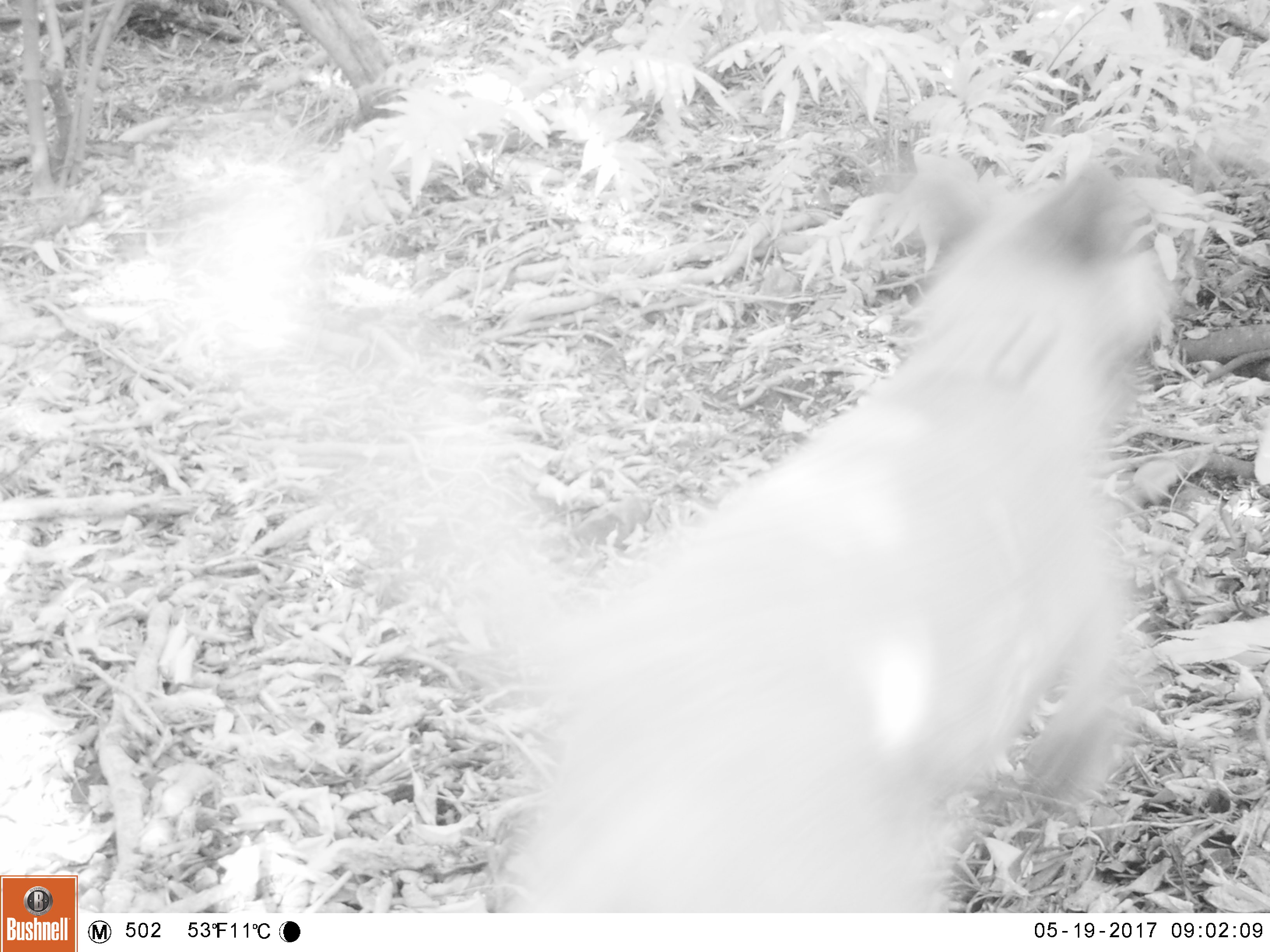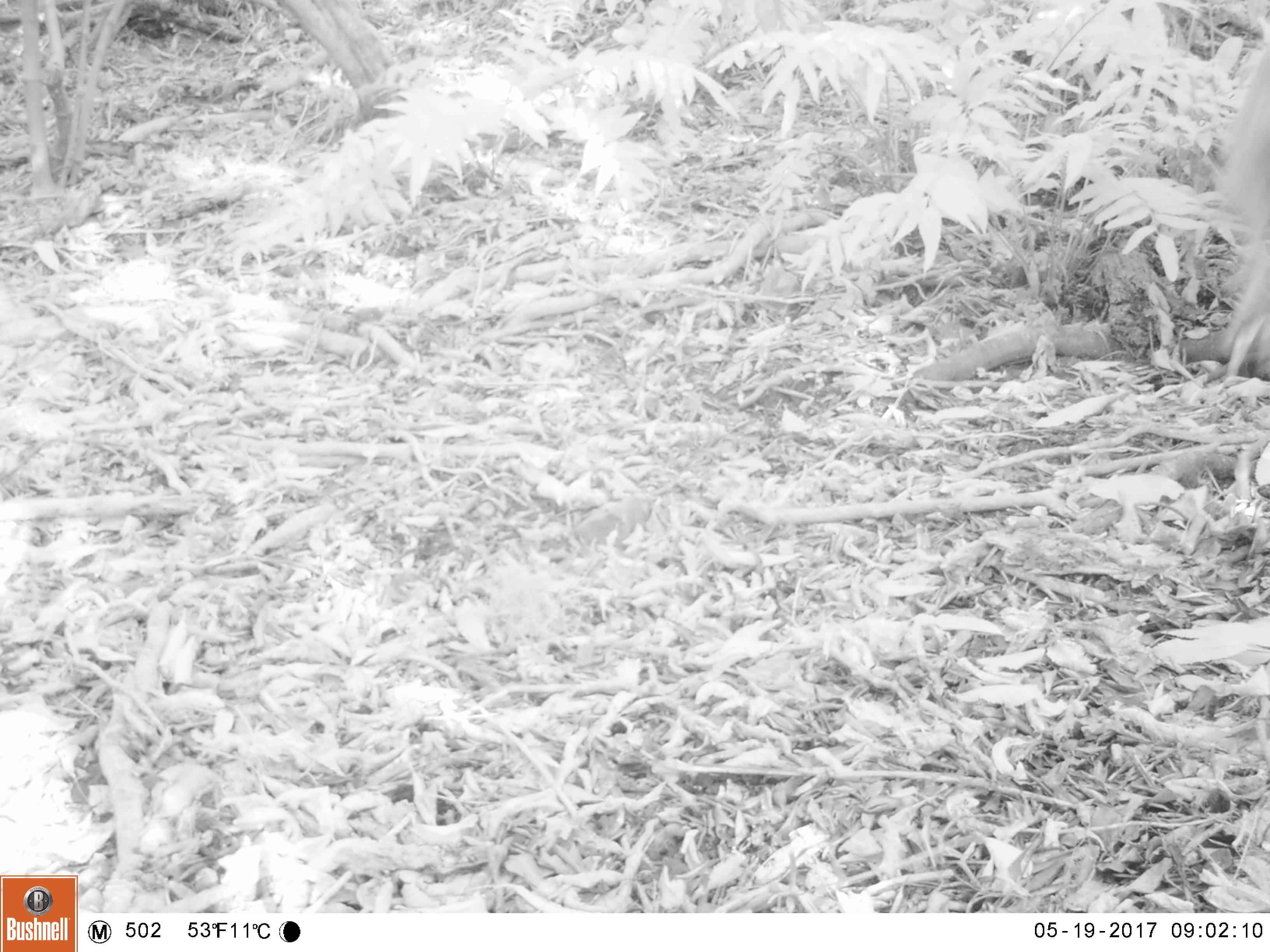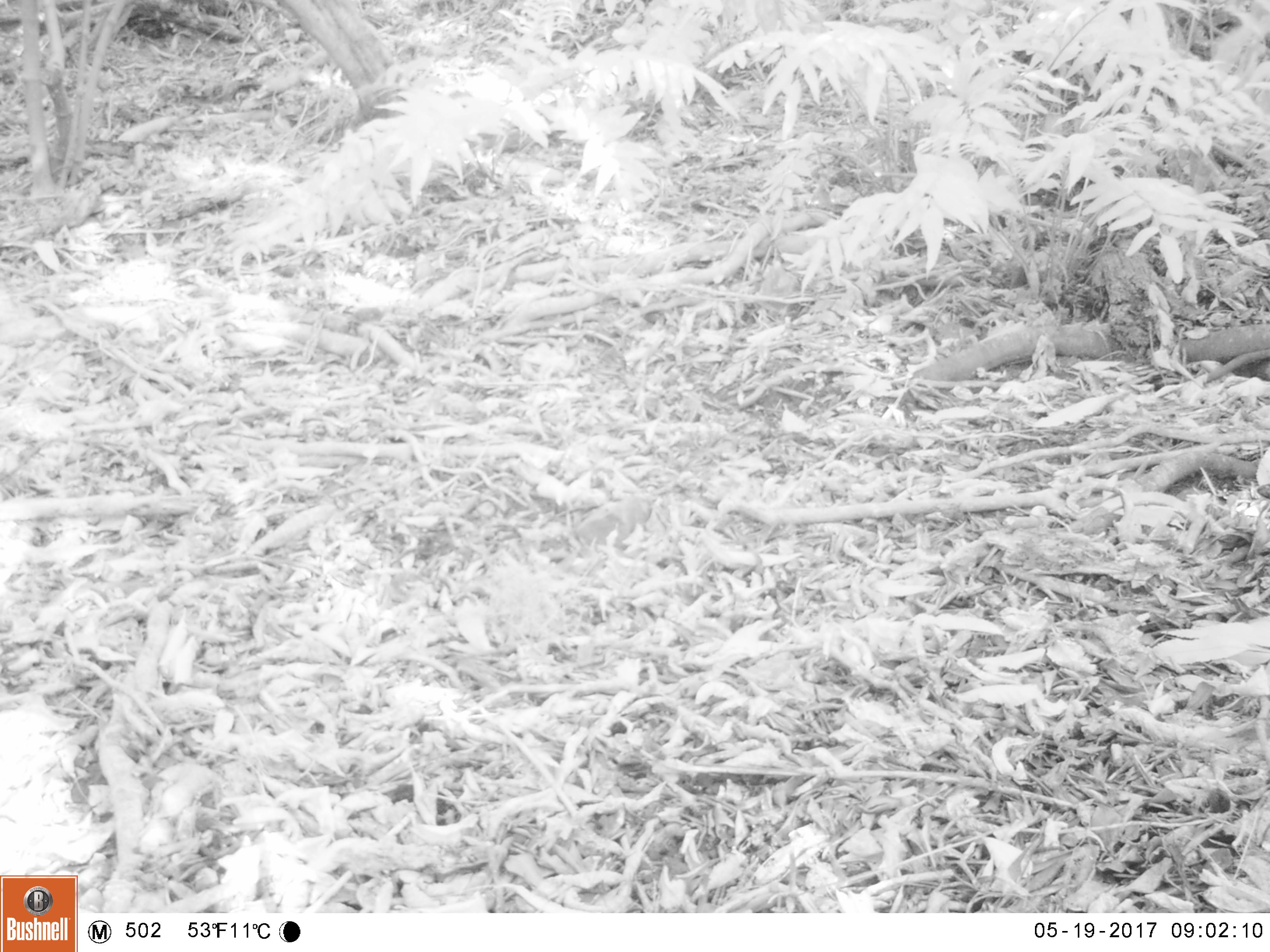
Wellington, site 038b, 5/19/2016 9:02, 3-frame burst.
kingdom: Animalia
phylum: Chordata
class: Mammalia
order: Carnivora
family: Canidae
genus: Canis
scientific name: Canis familiaris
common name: dog